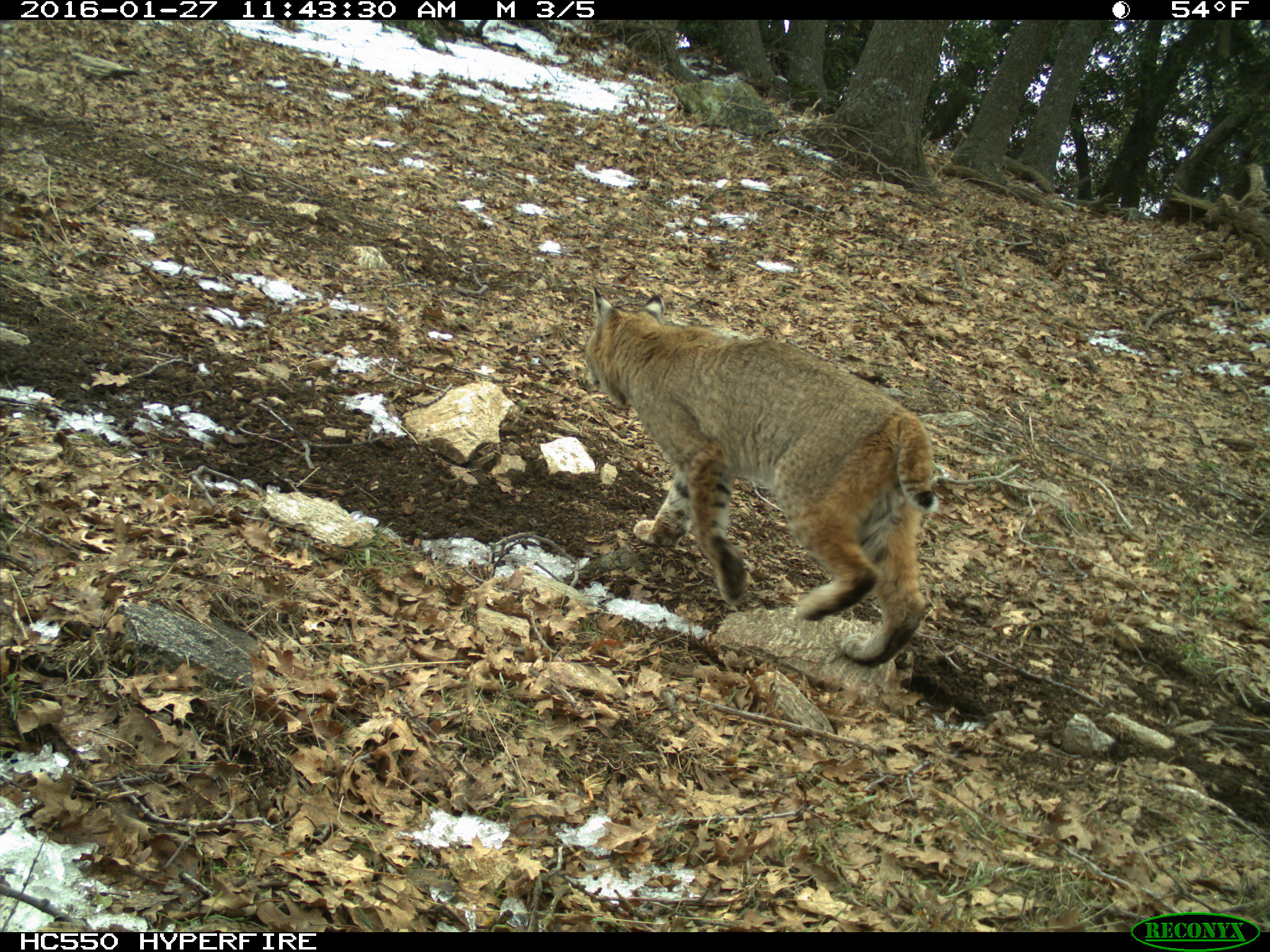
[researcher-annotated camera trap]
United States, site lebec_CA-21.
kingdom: Animalia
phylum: Chordata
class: Mammalia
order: Carnivora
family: Felidae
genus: Lynx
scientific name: Lynx rufus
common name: bobcat